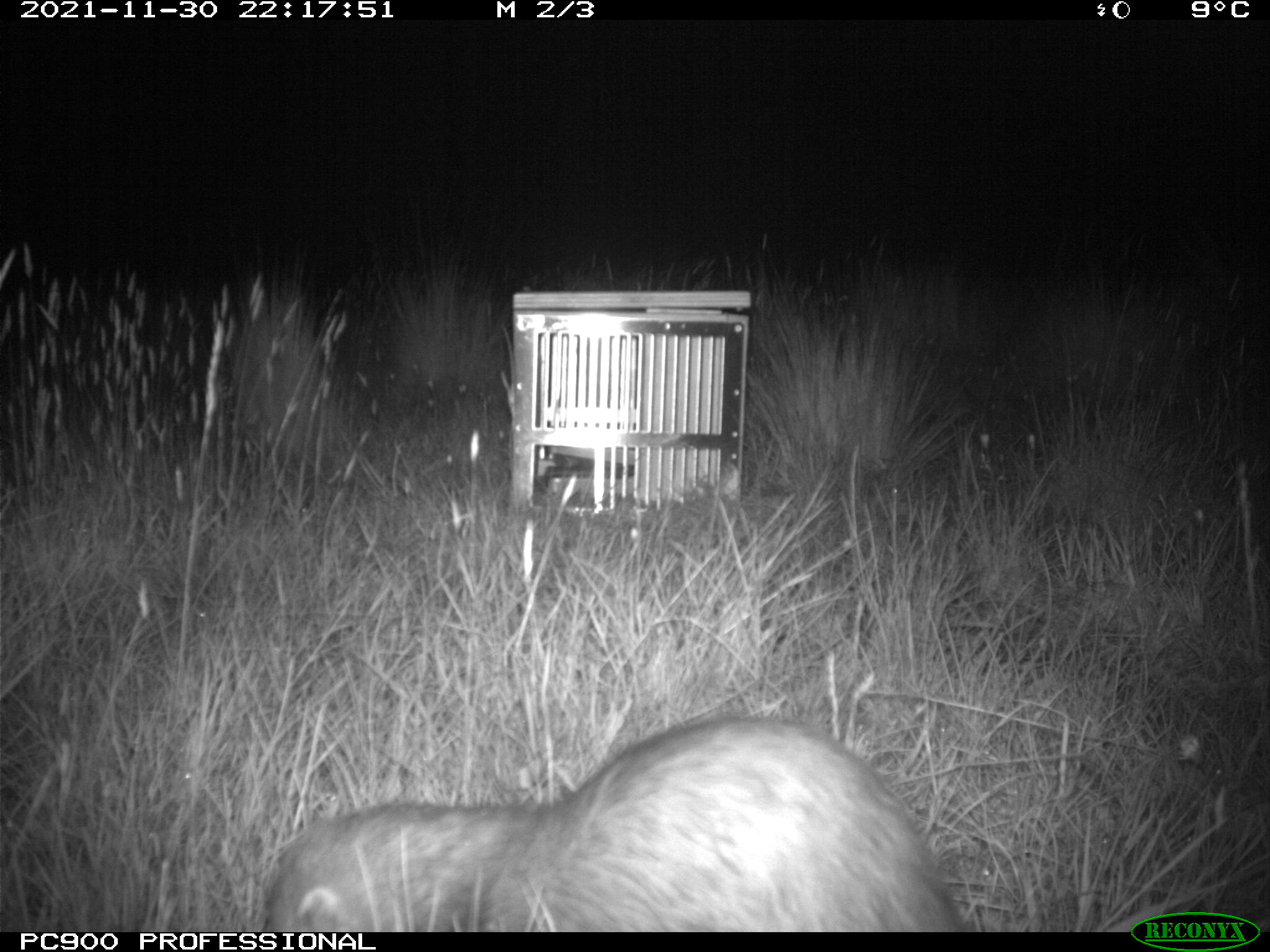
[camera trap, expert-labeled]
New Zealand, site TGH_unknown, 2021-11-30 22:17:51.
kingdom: Animalia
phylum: Chordata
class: Mammalia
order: Carnivora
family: Mustelidae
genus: Mustela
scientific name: Mustela furo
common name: ferret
Ferret (Mustela furo).